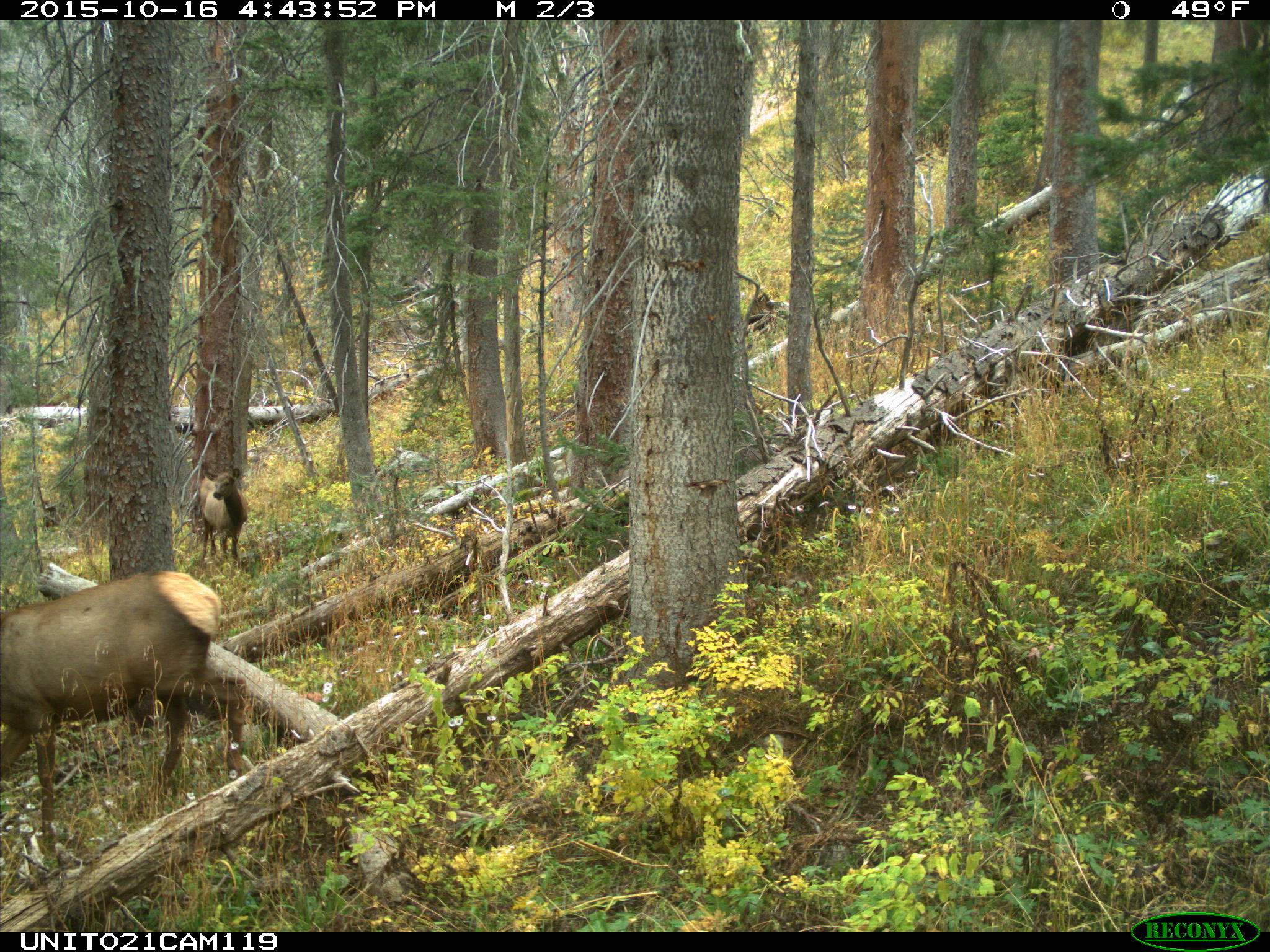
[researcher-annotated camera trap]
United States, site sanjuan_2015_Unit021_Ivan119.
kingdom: Animalia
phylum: Chordata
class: Mammalia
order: Artiodactyla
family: Cervidae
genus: Cervus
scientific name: Cervus elaphus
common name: red deer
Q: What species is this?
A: Cervus elaphus (red deer).